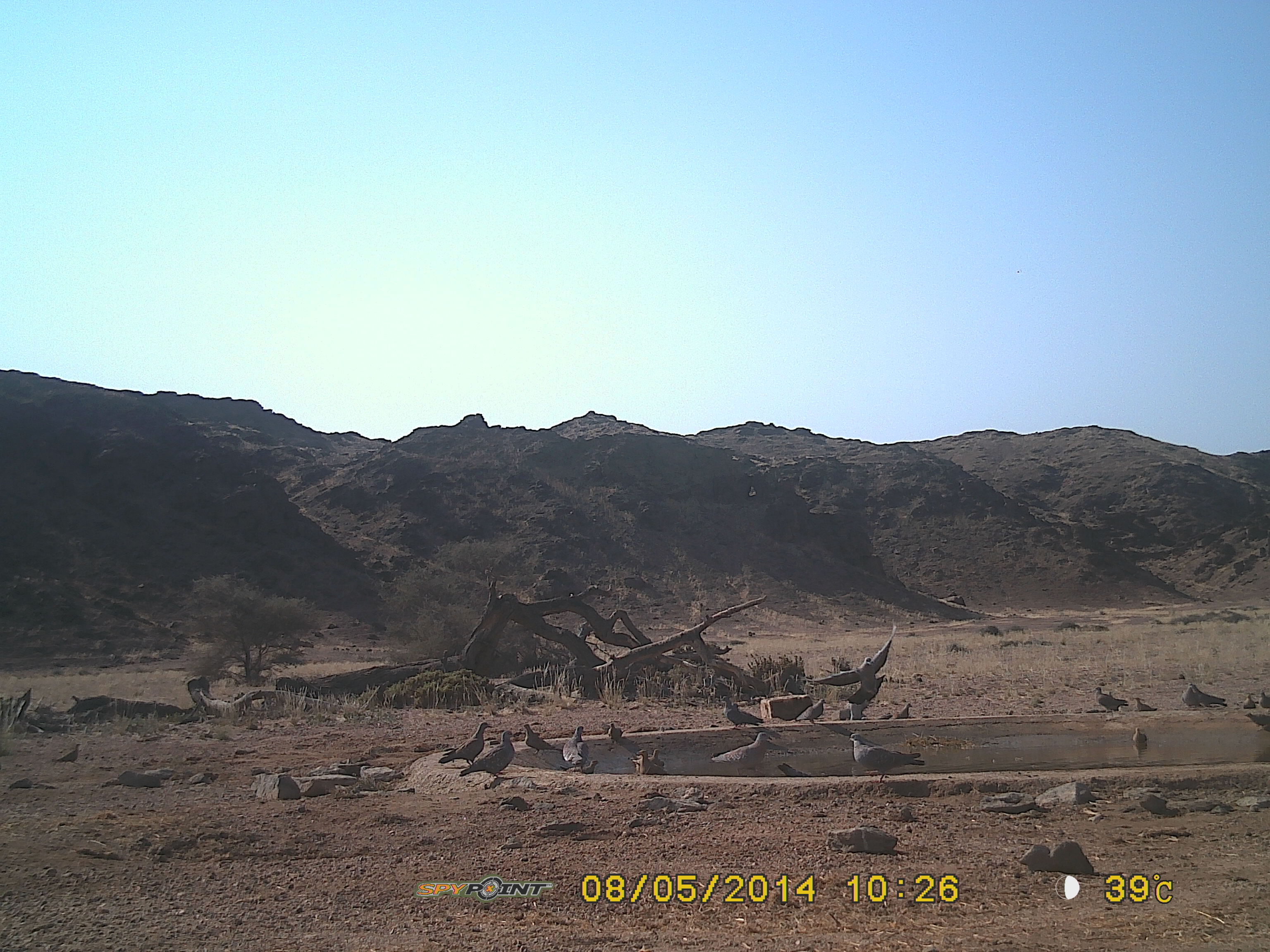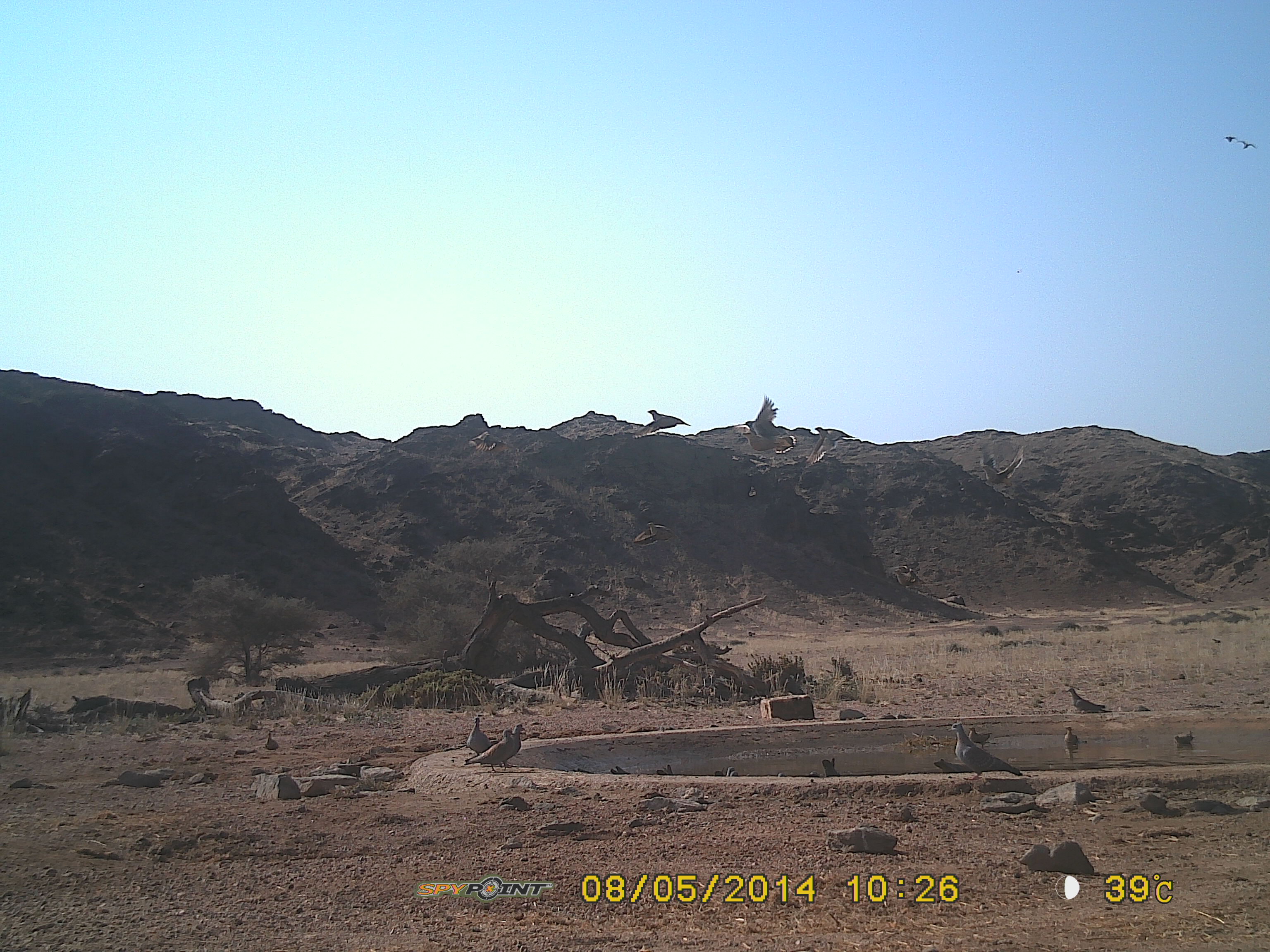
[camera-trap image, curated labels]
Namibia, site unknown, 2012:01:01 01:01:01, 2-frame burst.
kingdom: Animalia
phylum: Chordata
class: Aves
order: Columbiformes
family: Columbidae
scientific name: Columbidae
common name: pigeons and doves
Columbidae (pigeons and doves).